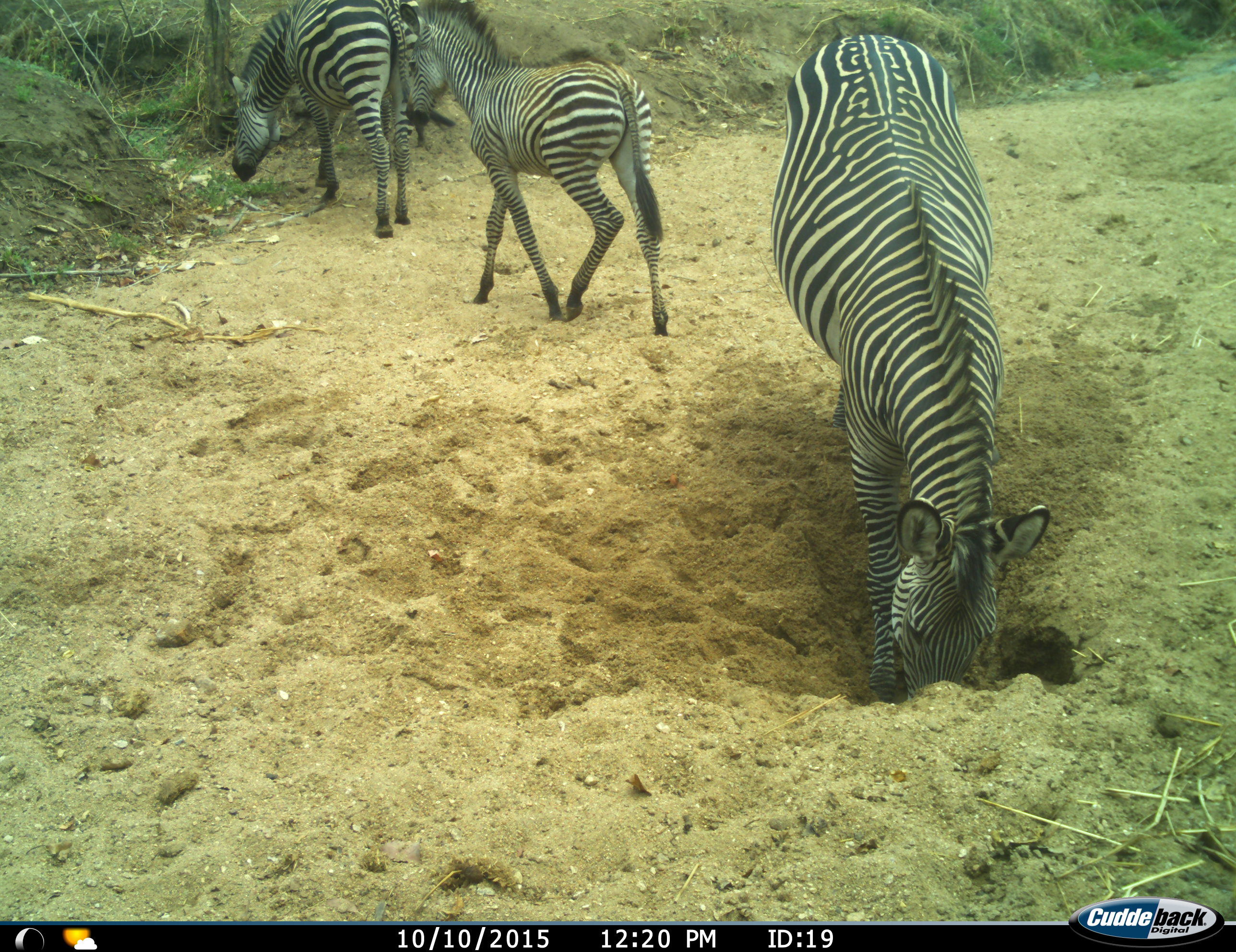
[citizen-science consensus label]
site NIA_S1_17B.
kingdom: Animalia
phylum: Chordata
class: Mammalia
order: Perissodactyla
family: Equidae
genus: Equus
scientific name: Equus quagga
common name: plains zebra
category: zebraplains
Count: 3.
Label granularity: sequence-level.